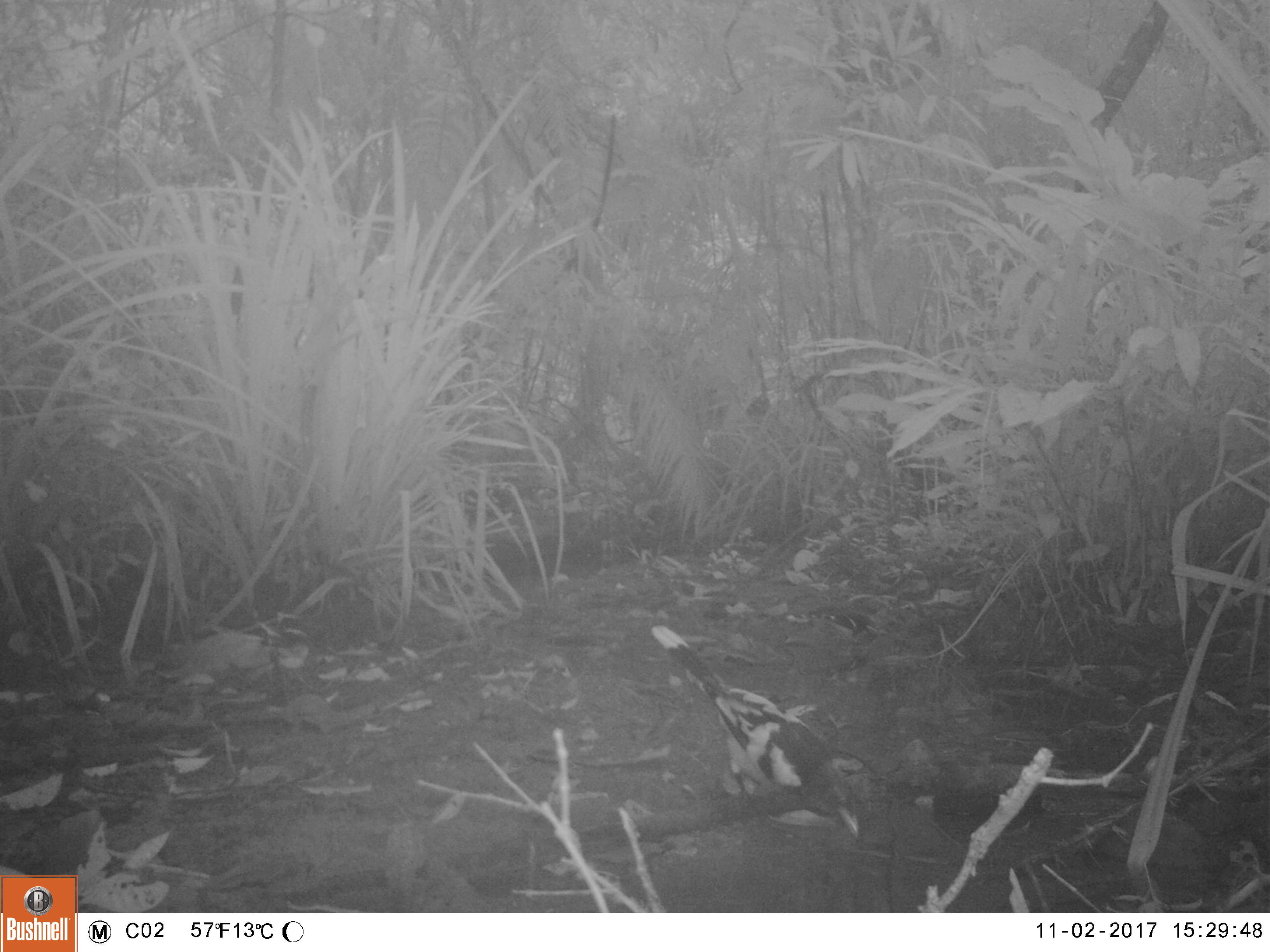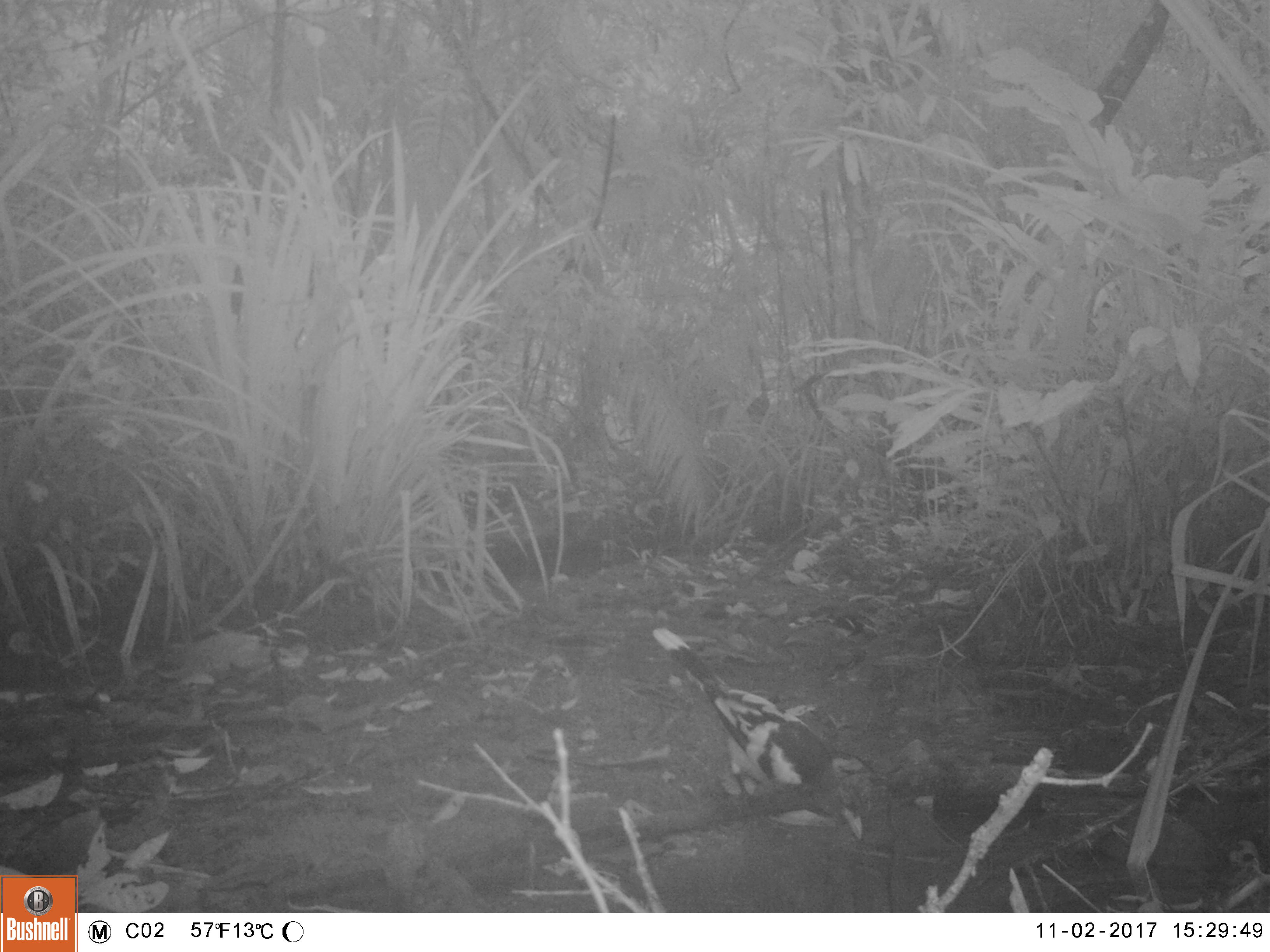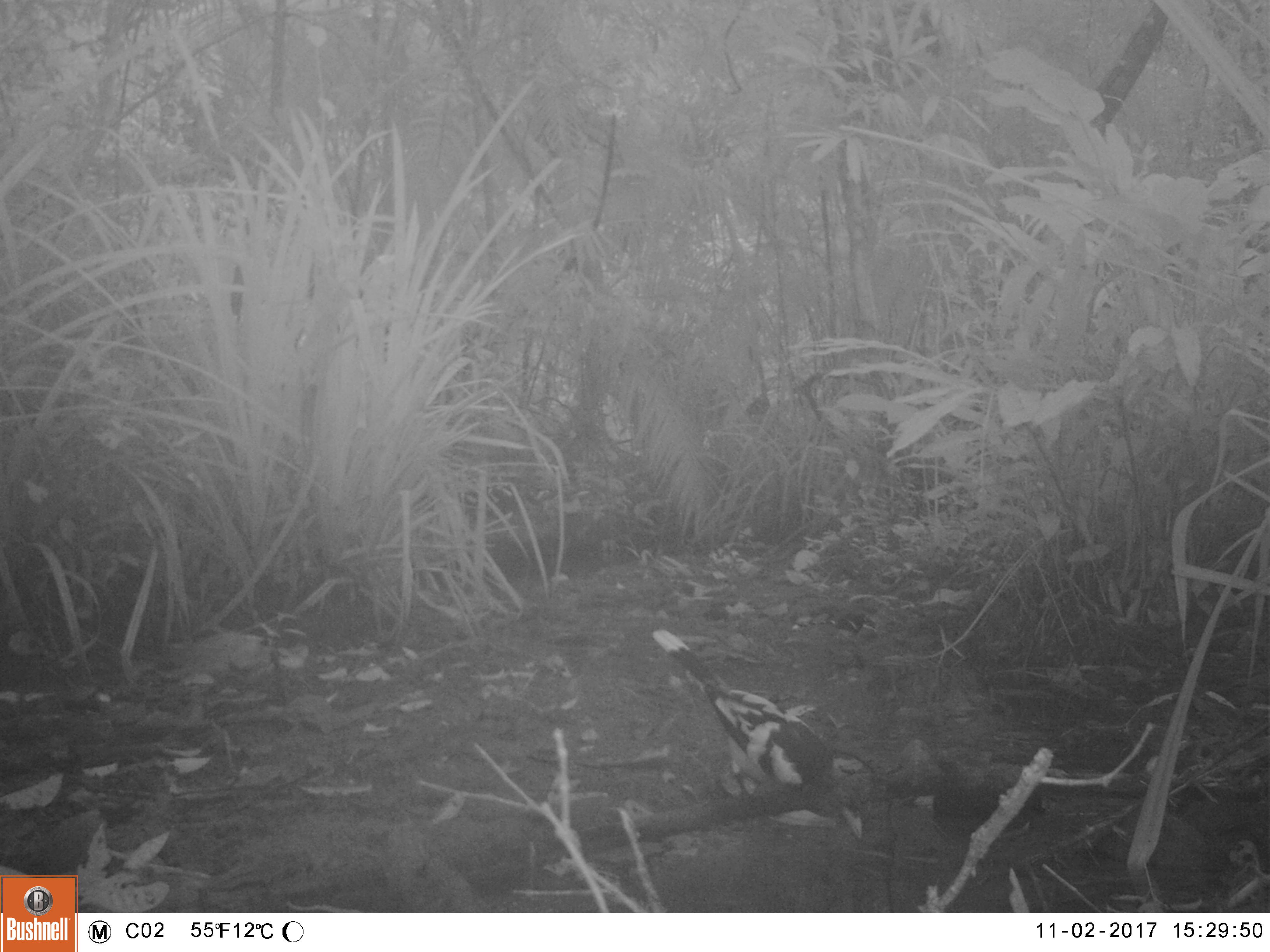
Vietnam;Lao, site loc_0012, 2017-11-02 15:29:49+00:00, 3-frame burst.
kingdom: Animalia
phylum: Chordata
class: Aves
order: Passeriformes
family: Corvidae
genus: Urocissa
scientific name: Urocissa whiteheadi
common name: white-winged magpie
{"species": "white-winged magpie (Urocissa whiteheadi)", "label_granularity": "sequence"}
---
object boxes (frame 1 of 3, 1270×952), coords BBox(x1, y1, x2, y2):
white-winged magpie: BBox(651, 624, 860, 839)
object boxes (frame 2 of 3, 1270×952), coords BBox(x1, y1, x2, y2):
white-winged magpie: BBox(651, 627, 879, 841)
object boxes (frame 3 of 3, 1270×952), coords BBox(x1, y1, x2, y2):
white-winged magpie: BBox(651, 627, 879, 841)